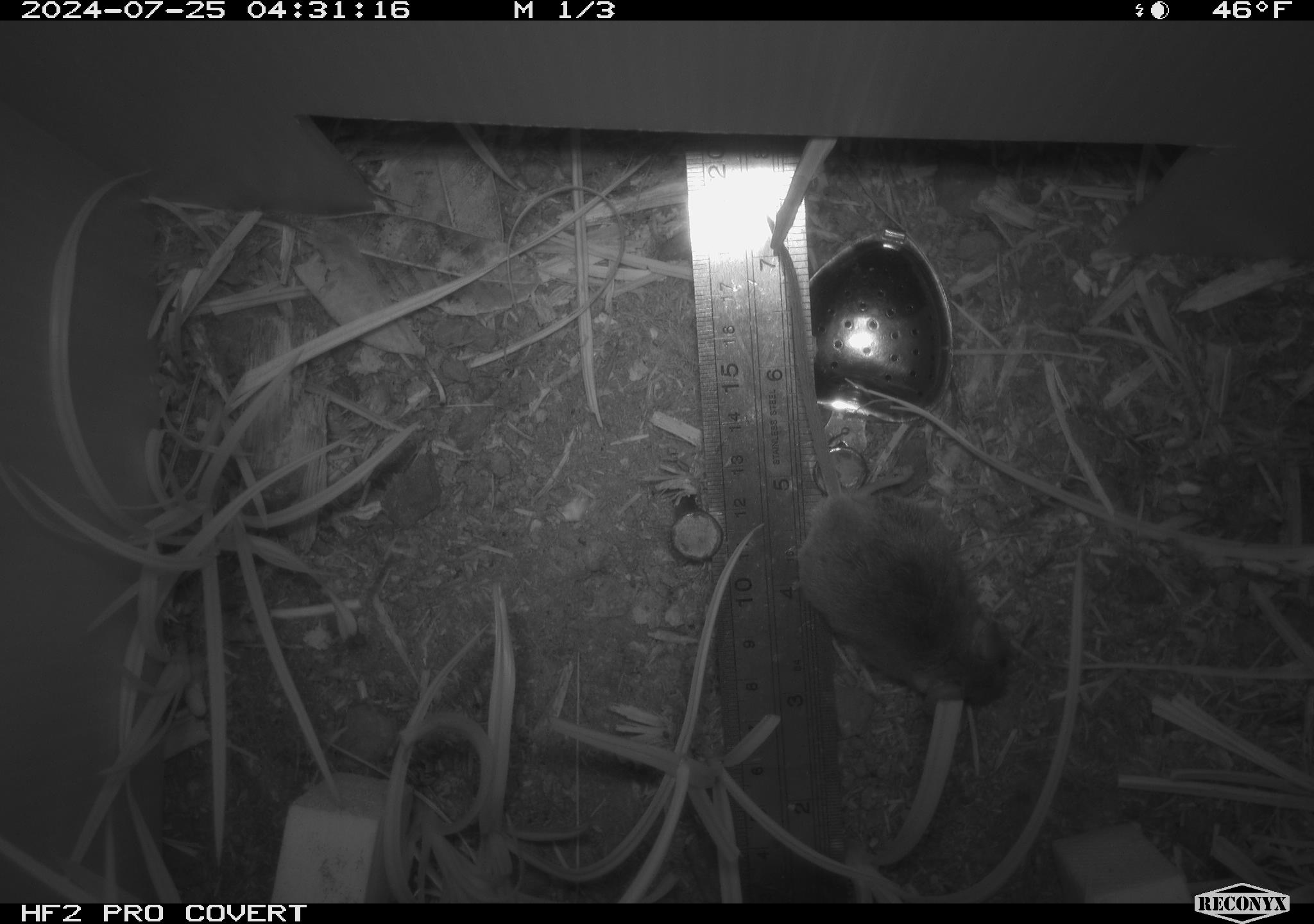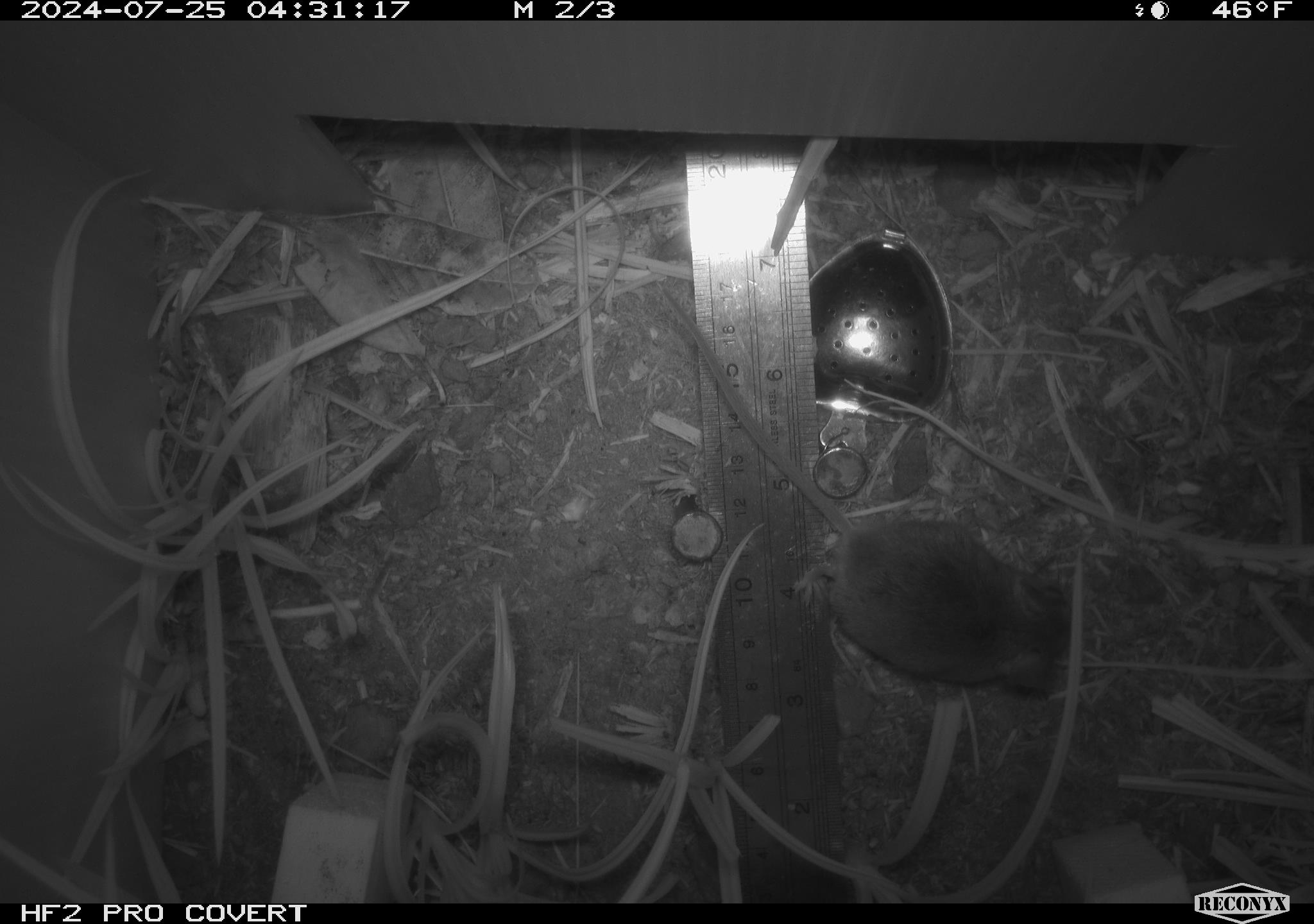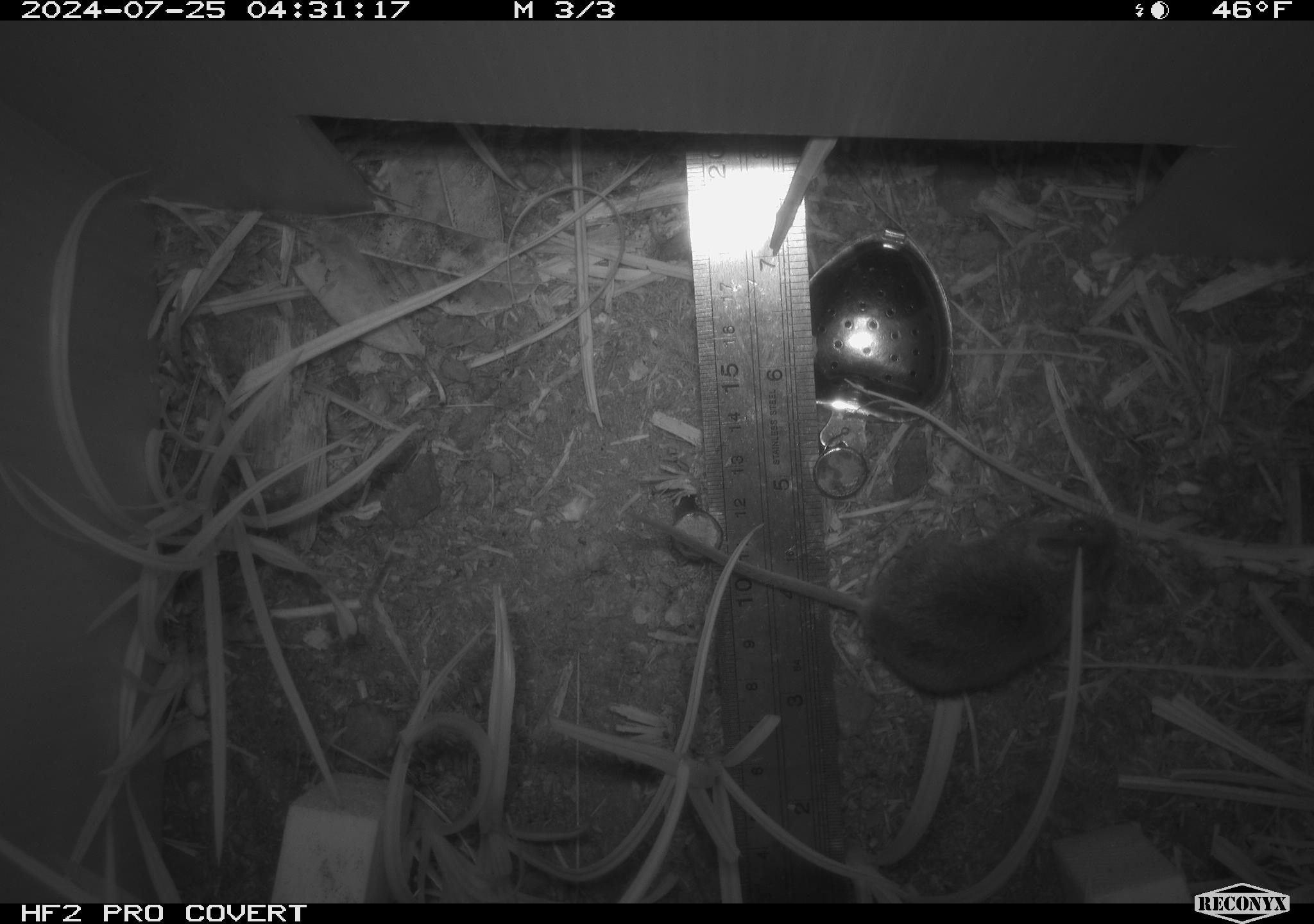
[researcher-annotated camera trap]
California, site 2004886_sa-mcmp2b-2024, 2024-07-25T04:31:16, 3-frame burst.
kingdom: Animalia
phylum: Chordata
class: Mammalia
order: Rodentia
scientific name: Rodentia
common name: mouse species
Mouse species (Rodentia).